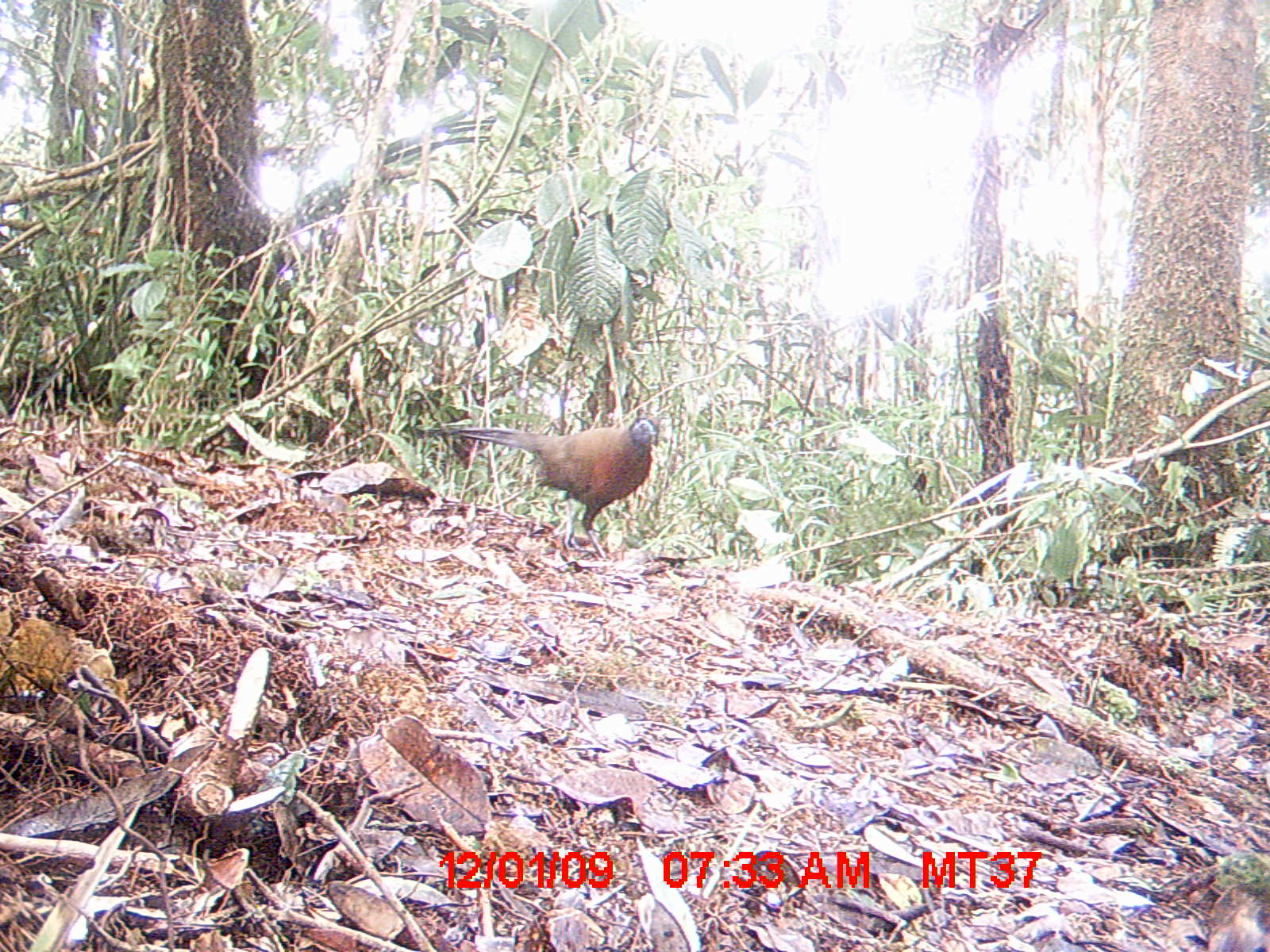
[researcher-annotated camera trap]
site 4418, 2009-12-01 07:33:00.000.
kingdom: Animalia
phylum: Chordata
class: Aves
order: Cuculiformes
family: Cuculidae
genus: Coua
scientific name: Coua serriana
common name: red-breasted coua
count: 1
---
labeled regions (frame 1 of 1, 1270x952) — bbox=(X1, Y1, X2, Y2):
coua serriana: bbox=(419, 413, 660, 560)